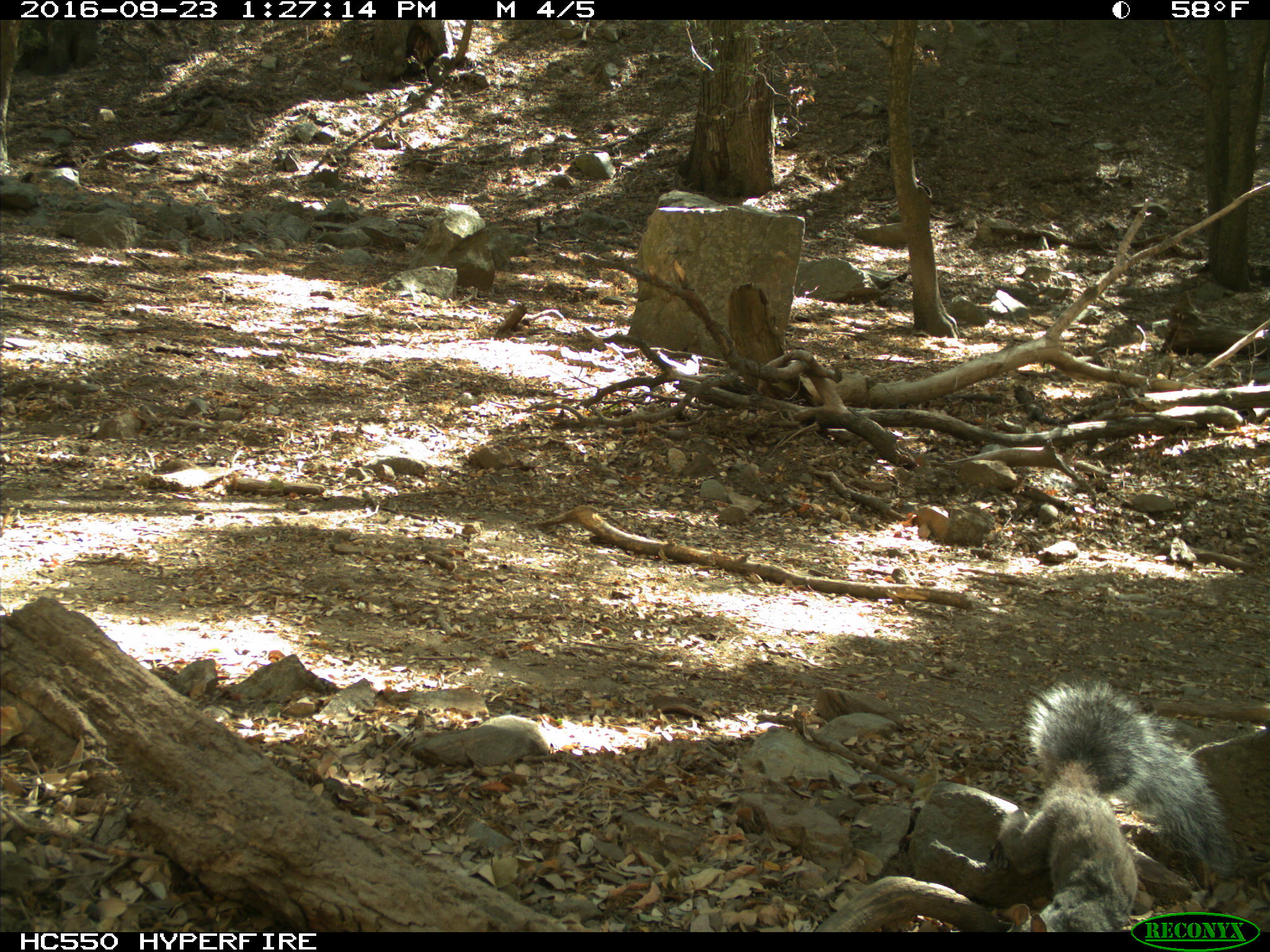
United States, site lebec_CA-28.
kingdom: Animalia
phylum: Chordata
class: Mammalia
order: Rodentia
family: Sciuridae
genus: Sciurus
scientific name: Sciurus carolinensis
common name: eastern gray squirrel